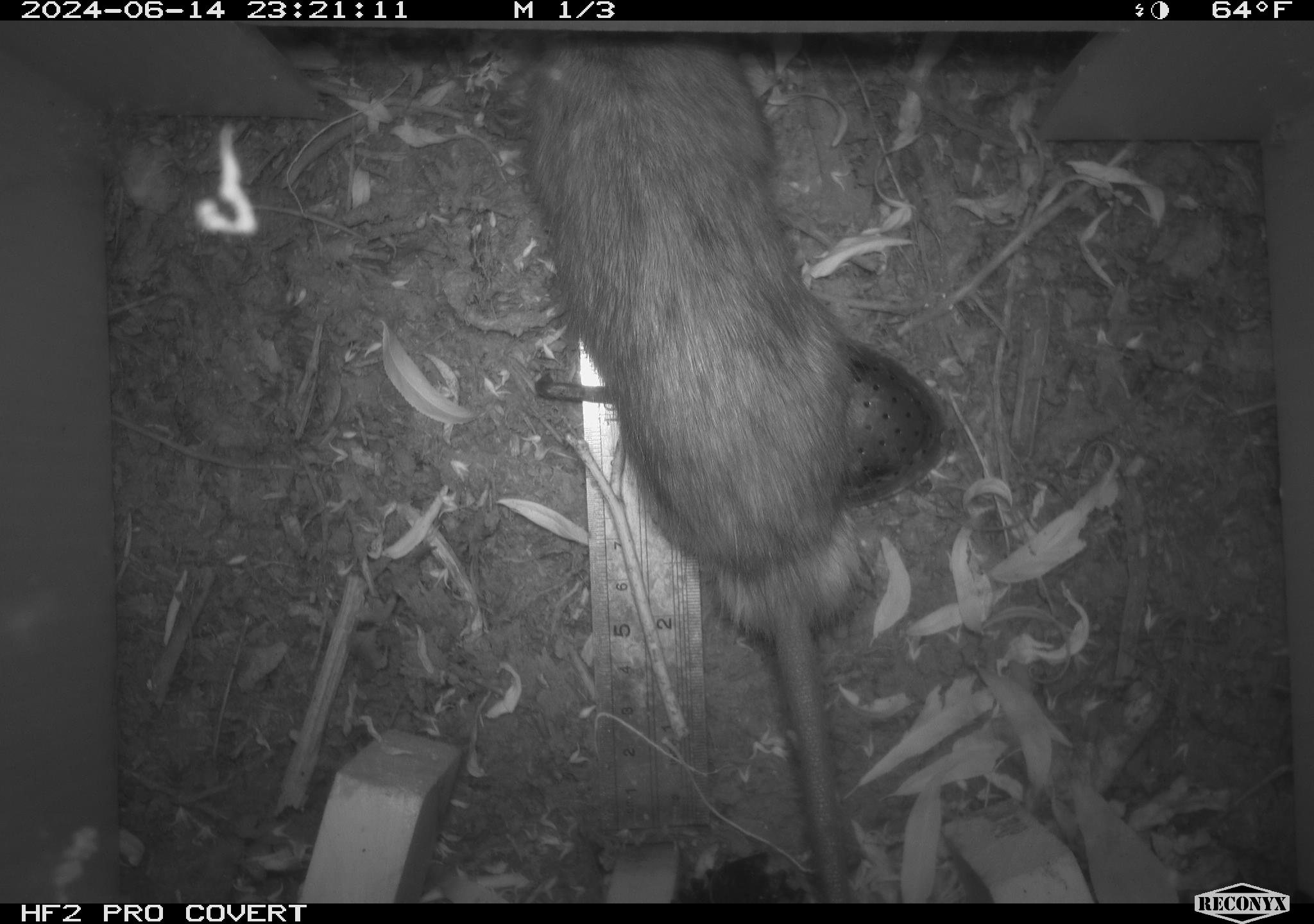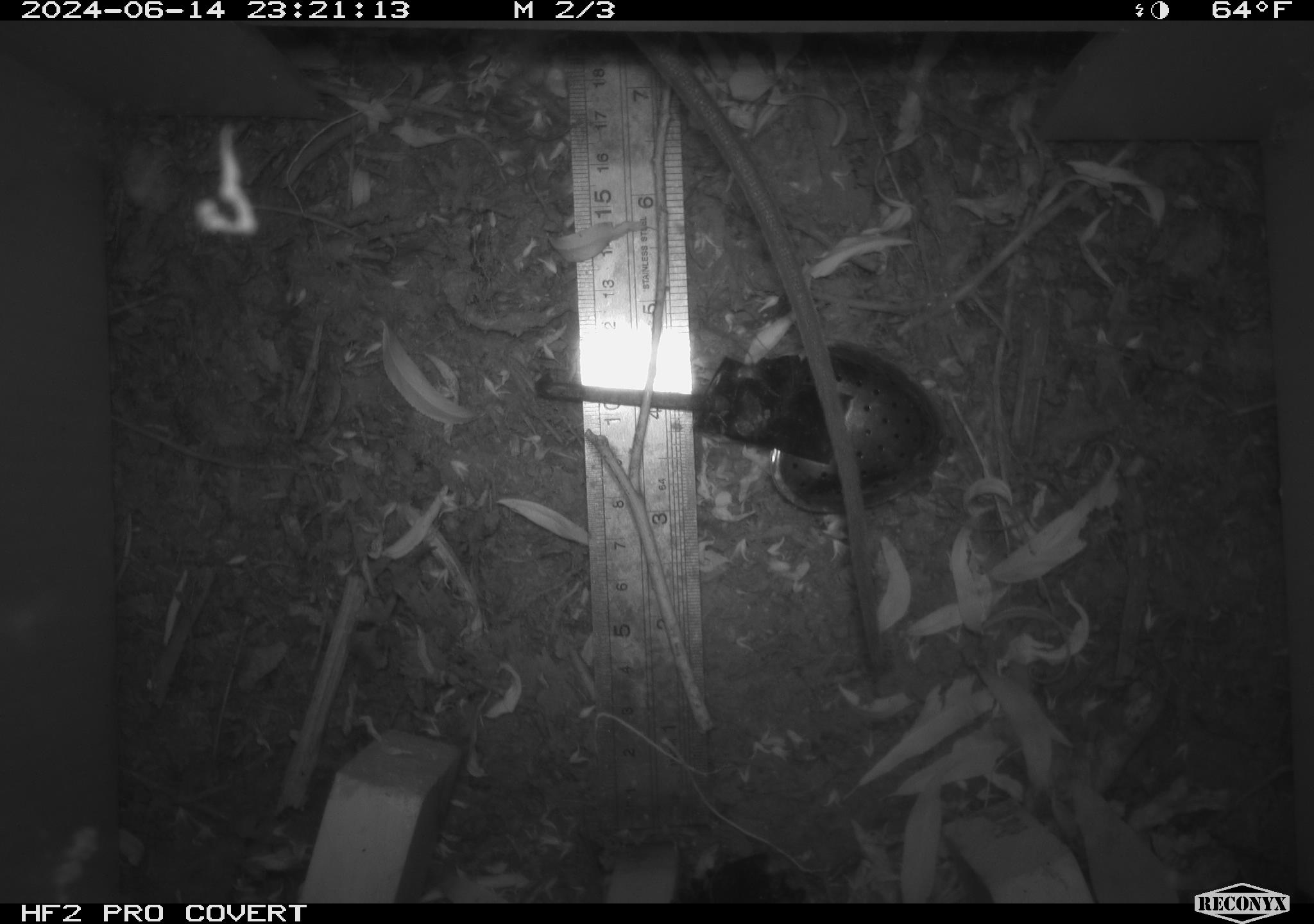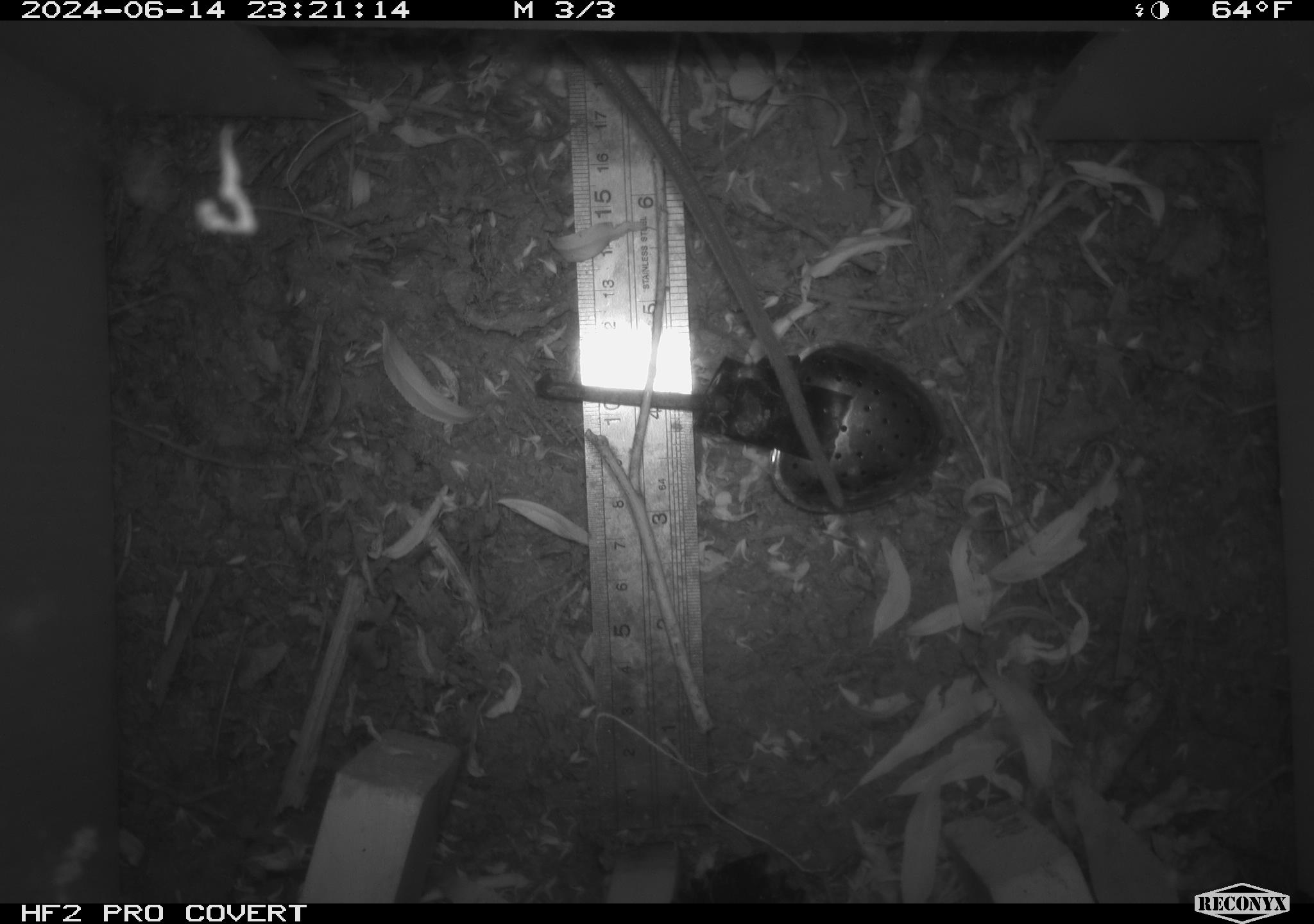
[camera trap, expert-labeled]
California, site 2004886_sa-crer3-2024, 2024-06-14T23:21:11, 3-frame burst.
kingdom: Animalia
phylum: Chordata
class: Mammalia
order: Rodentia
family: Muridae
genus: Rattus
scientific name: Rattus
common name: rat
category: rattus species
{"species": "rattus species (rat) (Rattus)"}